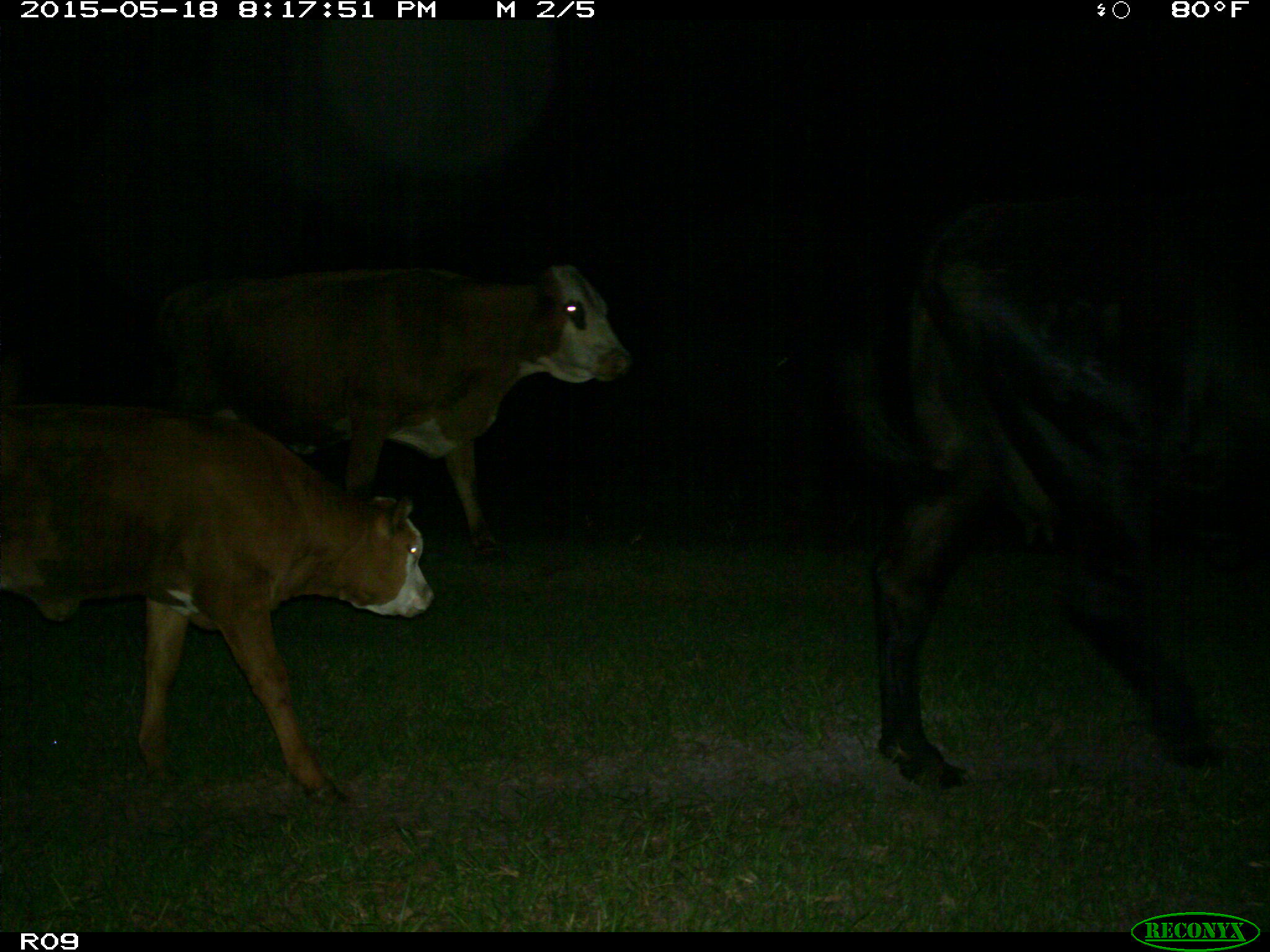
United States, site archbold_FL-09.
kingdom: Animalia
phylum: Chordata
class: Mammalia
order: Artiodactyla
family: Bovidae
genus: Bos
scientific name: Bos taurus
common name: domestic cow